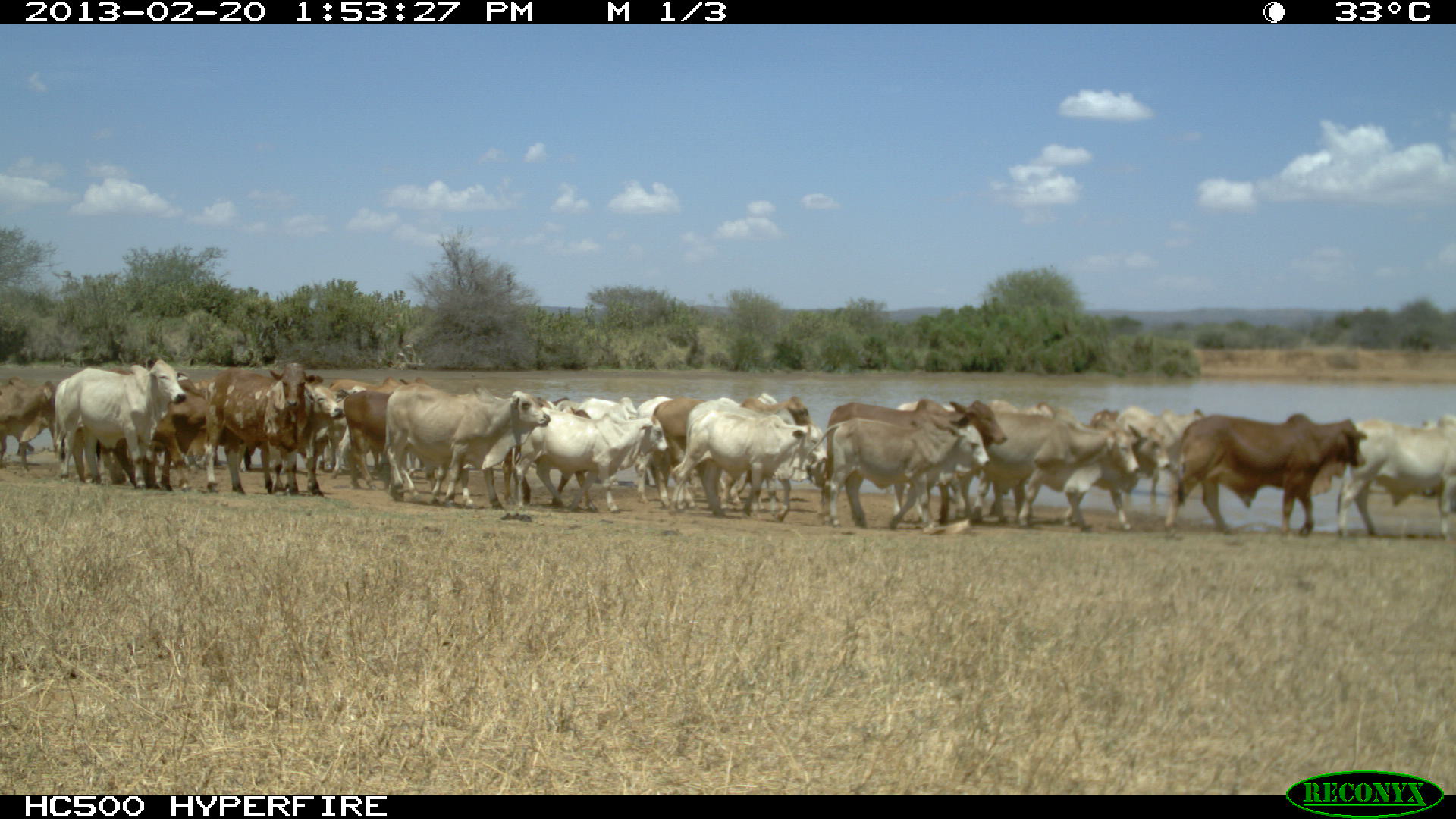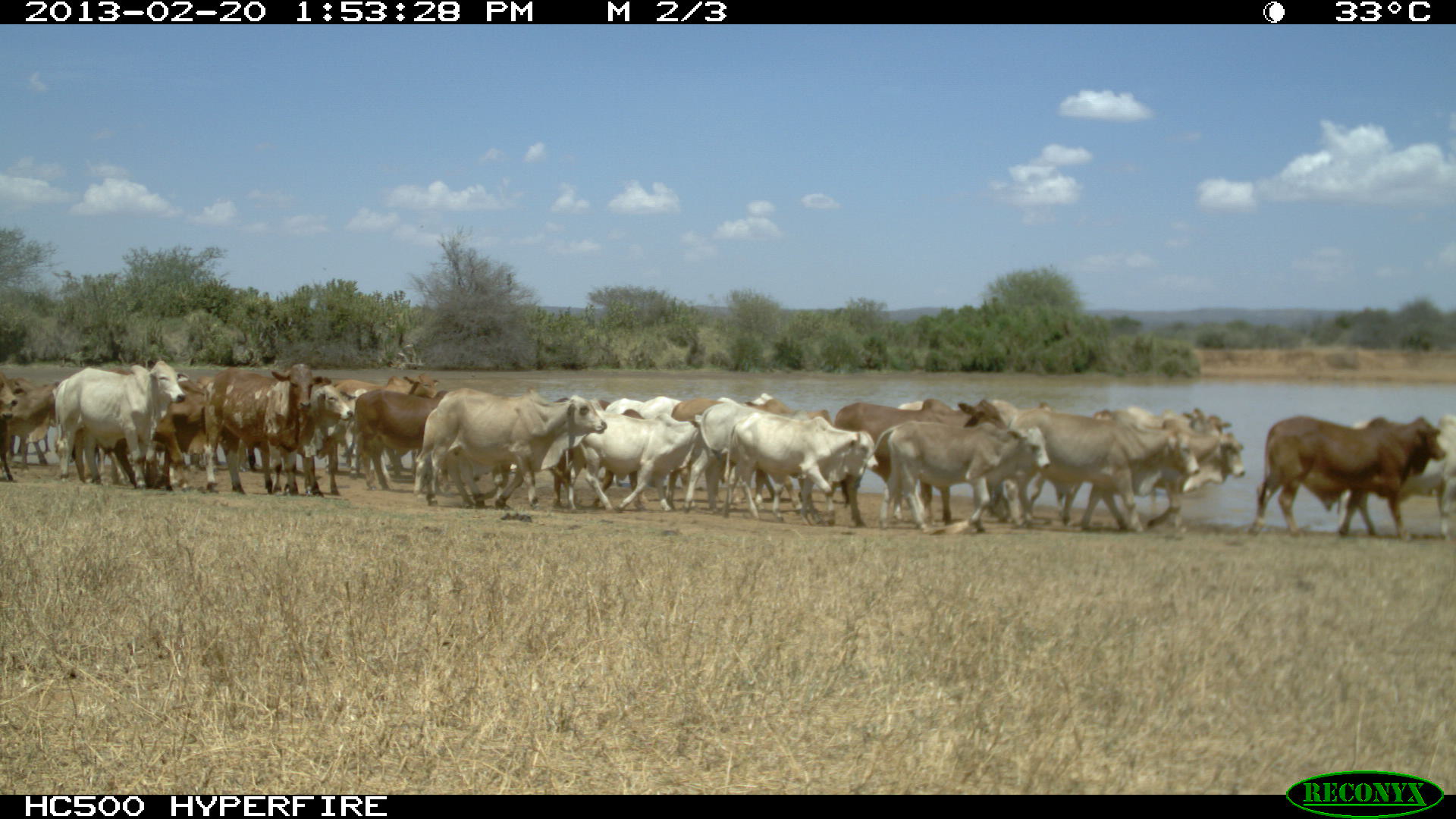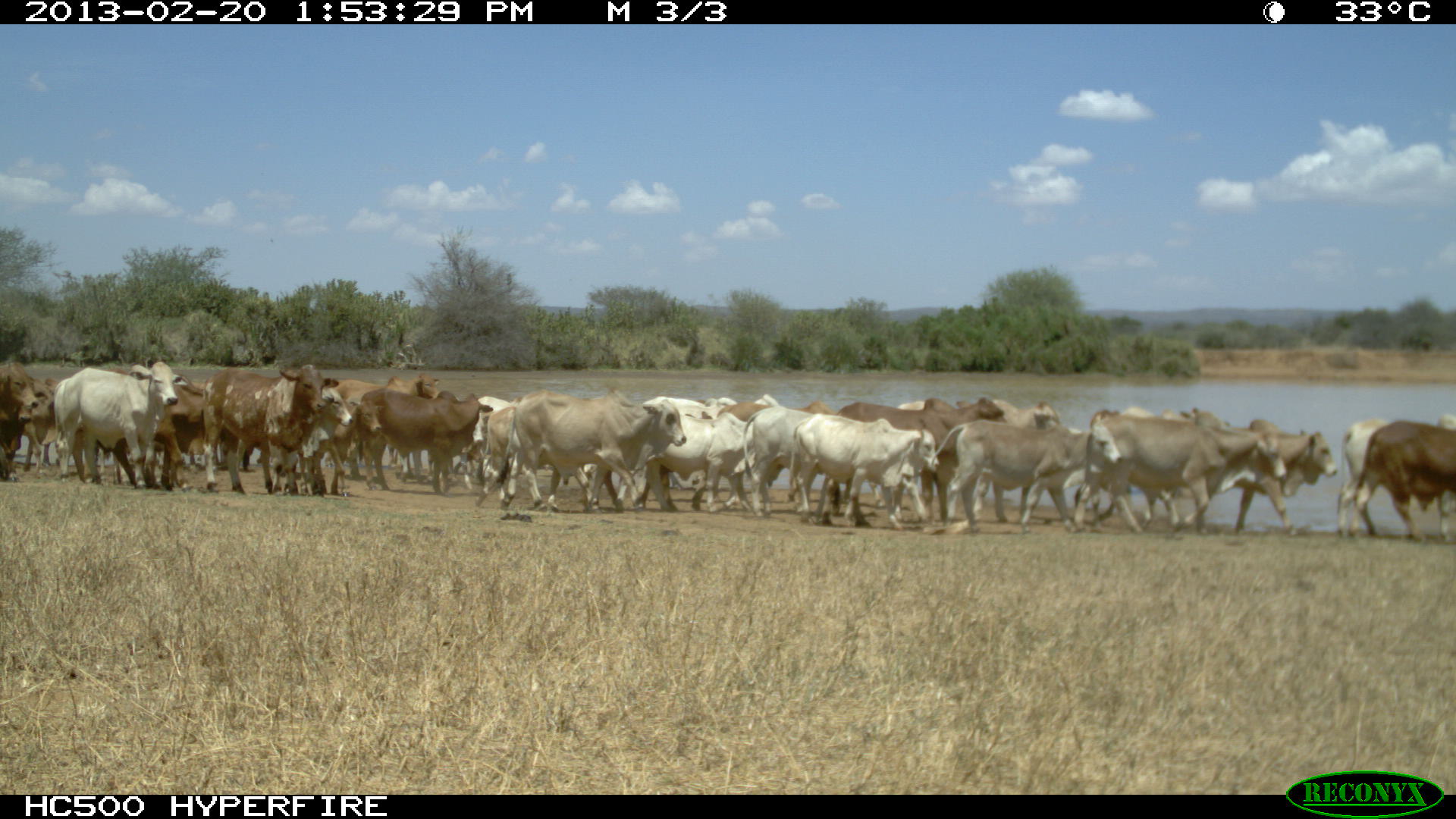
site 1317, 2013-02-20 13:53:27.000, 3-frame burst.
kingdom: Animalia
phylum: Chordata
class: Mammalia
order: Artiodactyla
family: Bovidae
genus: Bos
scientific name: Bos taurus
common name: domestic cattle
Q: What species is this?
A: Bos taurus (domestic cattle).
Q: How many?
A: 24.